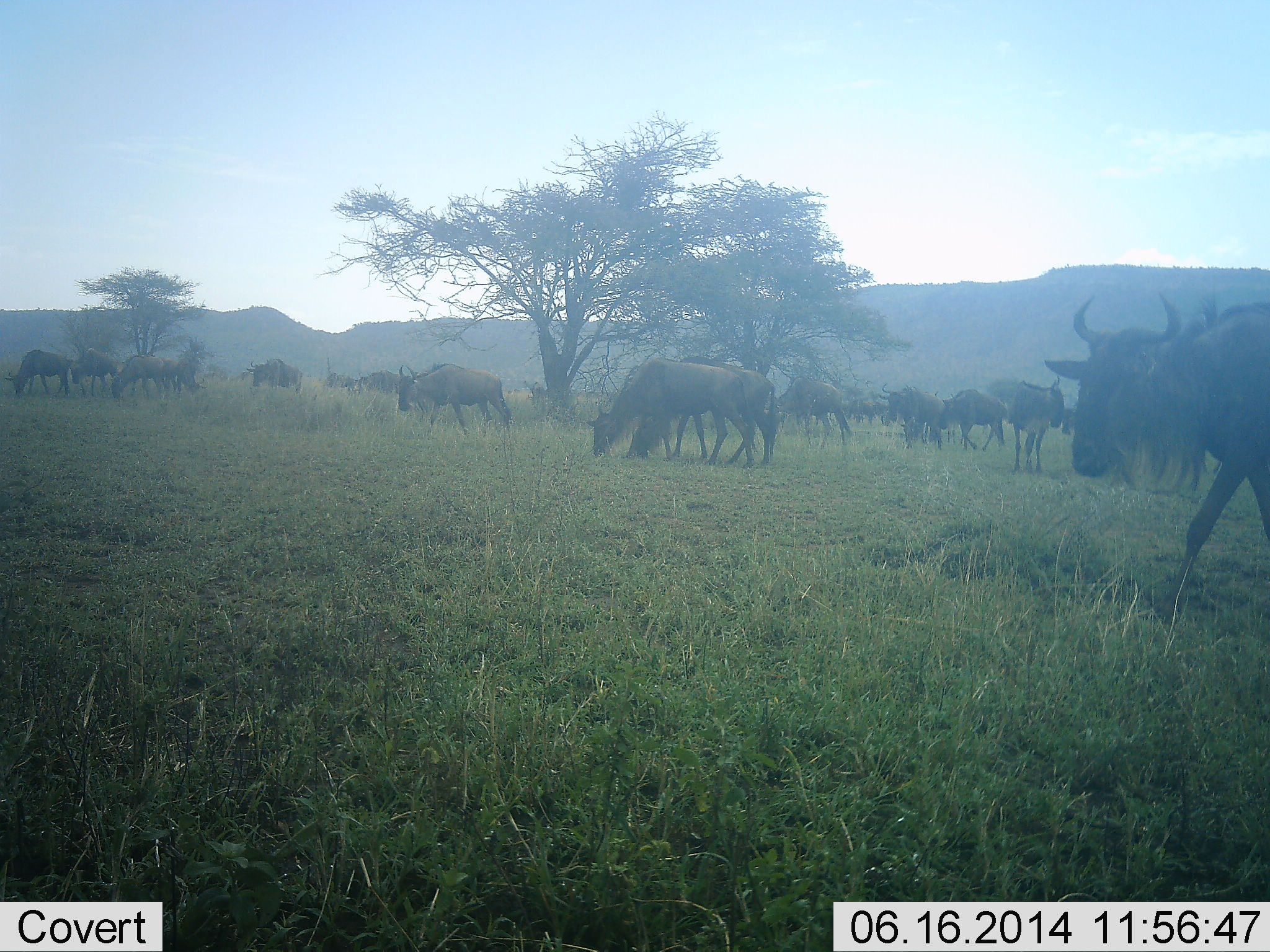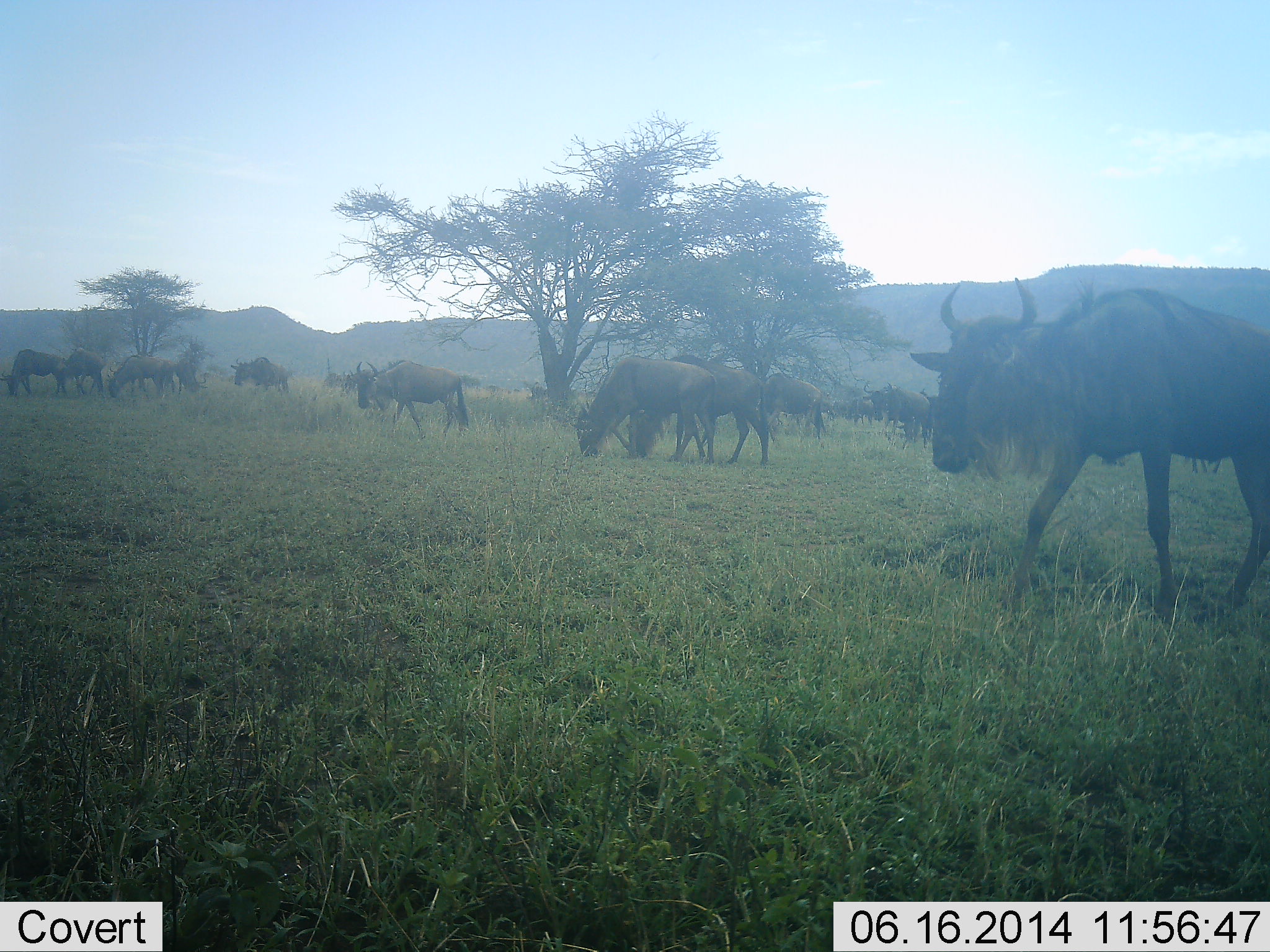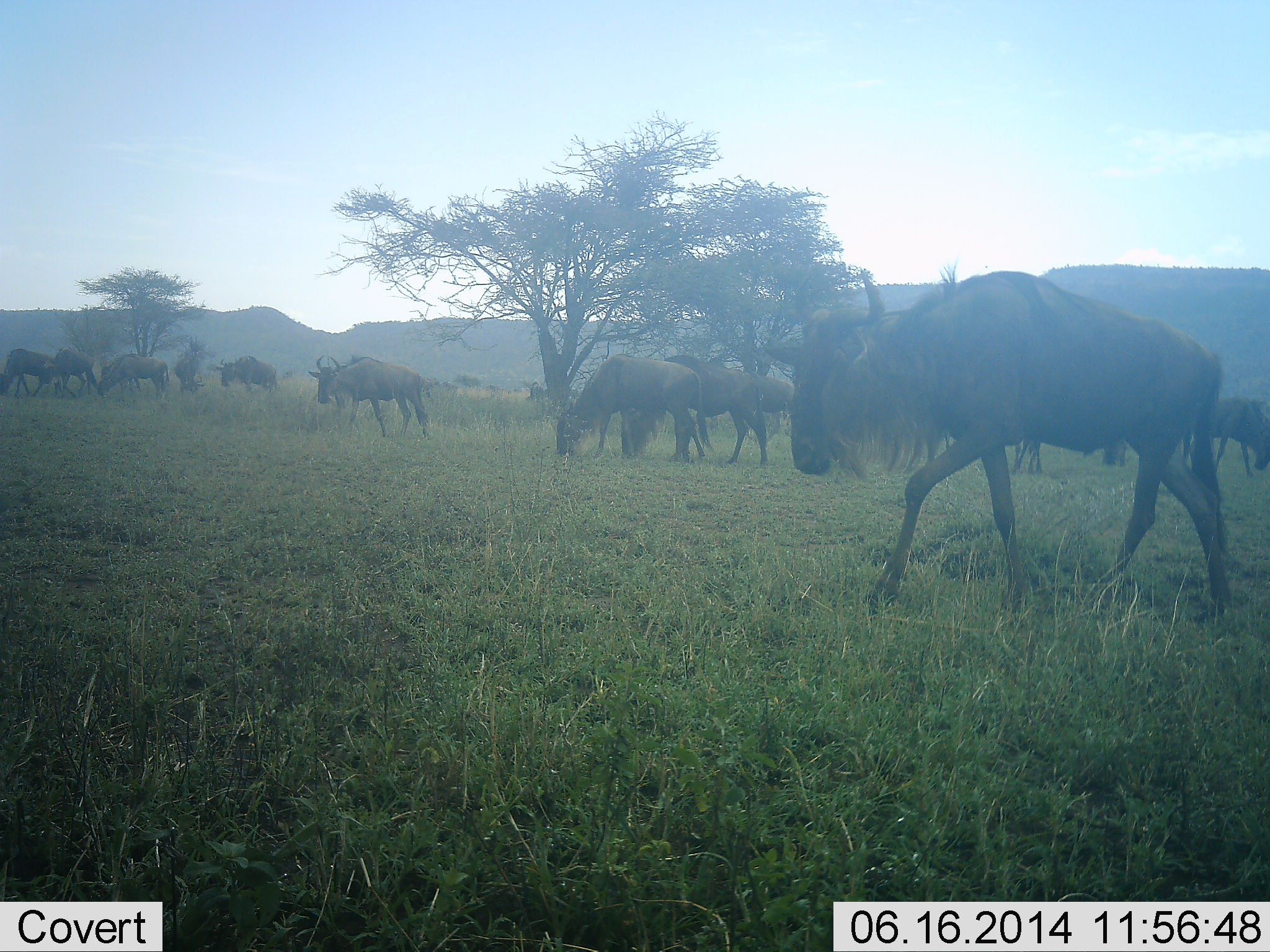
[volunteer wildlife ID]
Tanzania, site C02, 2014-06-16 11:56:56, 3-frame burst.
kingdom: Animalia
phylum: Chordata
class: Mammalia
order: Artiodactyla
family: Bovidae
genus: Connochaetes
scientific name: Connochaetes taurinus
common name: blue wildebeest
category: wildebeest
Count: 11-50.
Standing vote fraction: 40%.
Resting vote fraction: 0%.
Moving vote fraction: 90%.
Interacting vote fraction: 10%.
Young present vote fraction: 0%.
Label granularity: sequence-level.